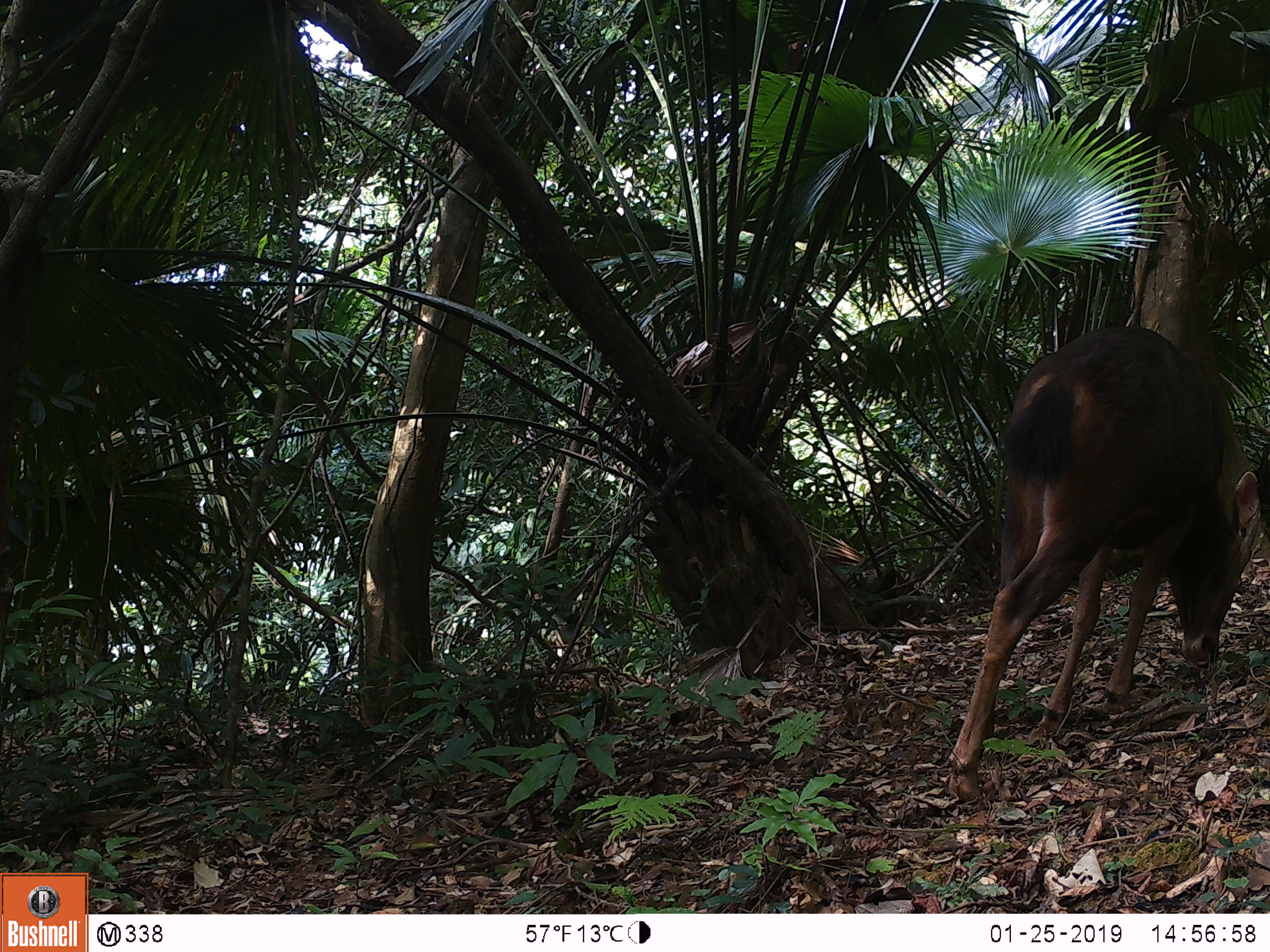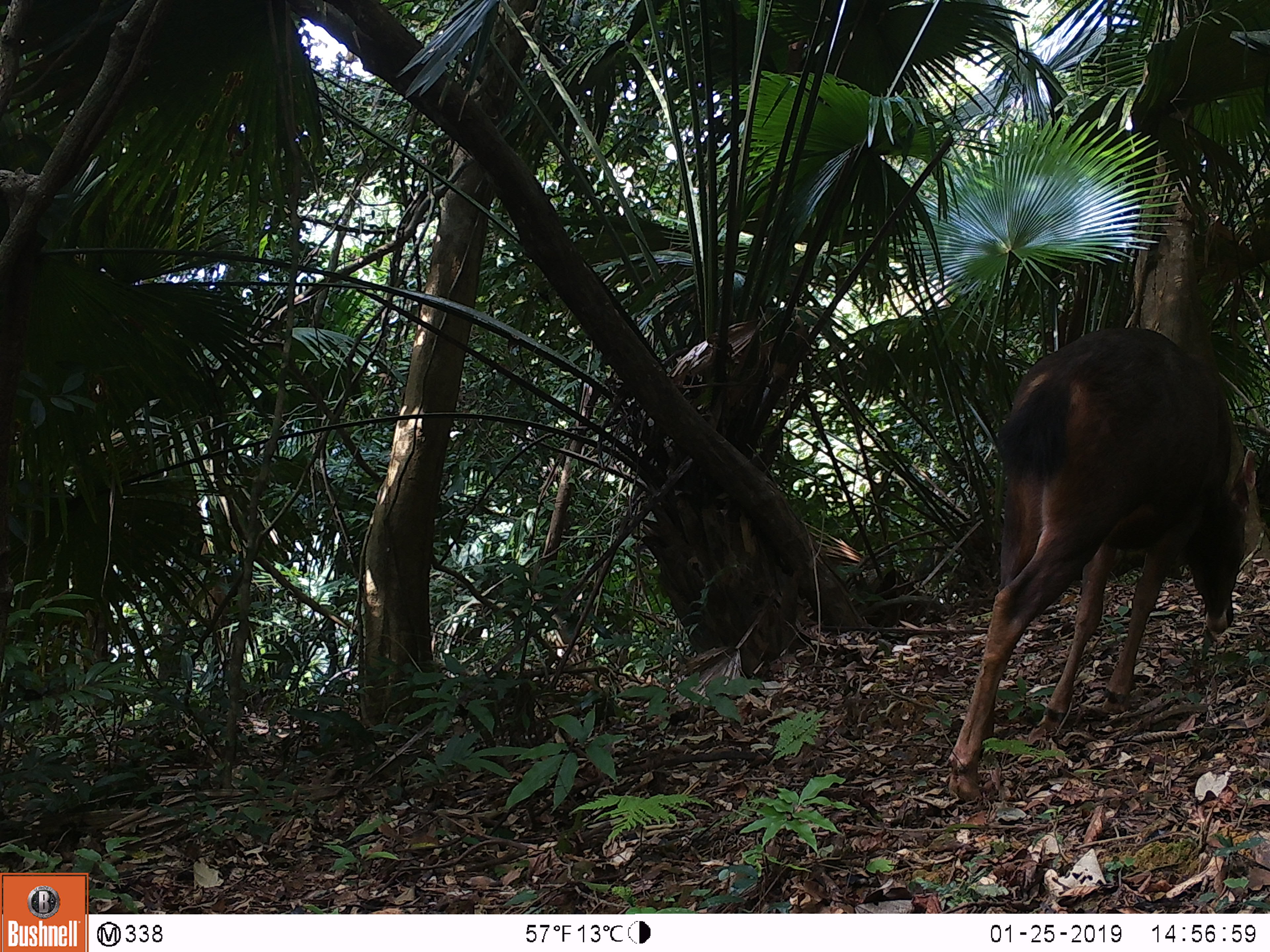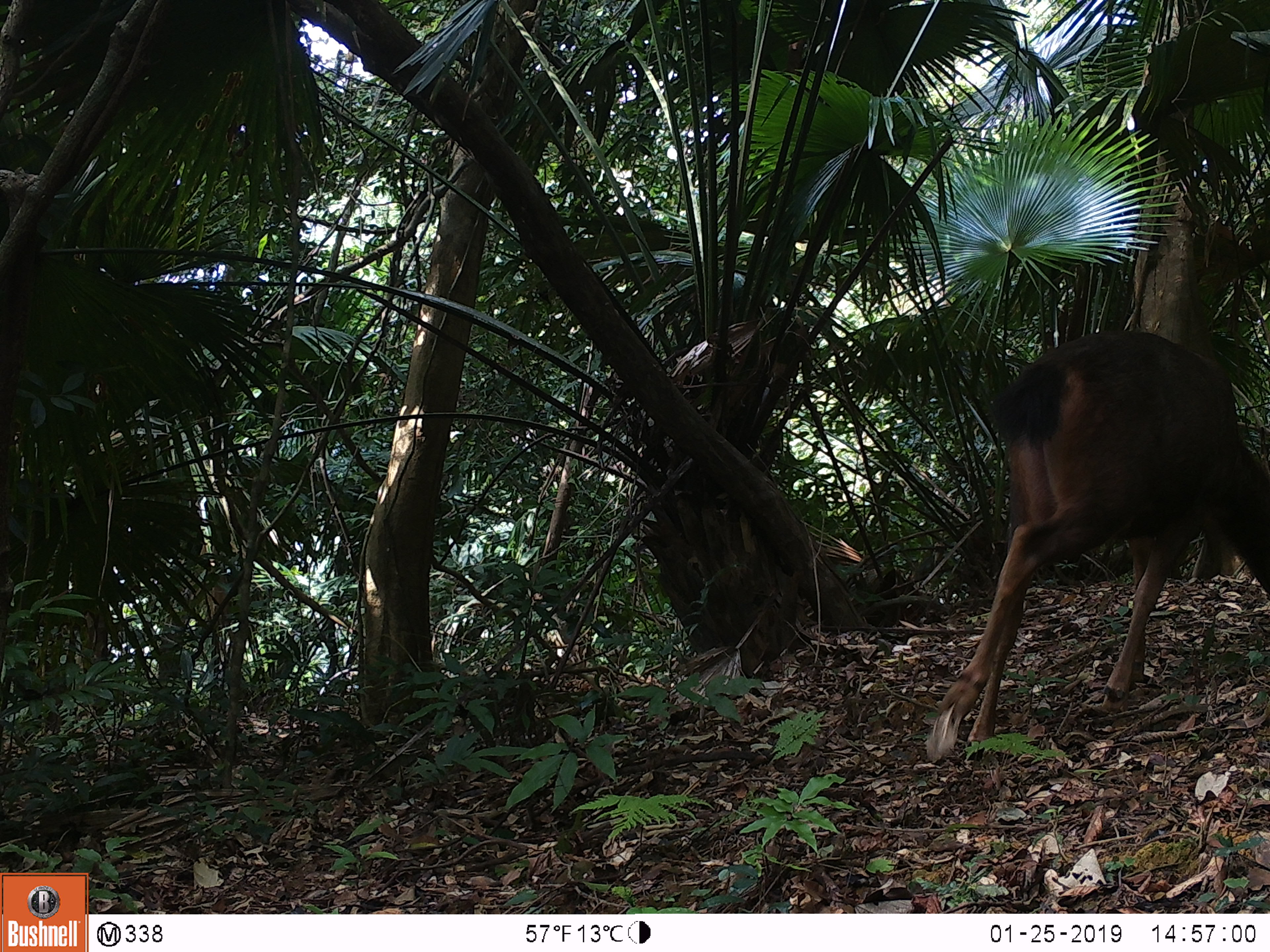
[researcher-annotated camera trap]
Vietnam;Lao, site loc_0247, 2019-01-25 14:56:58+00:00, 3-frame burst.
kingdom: Animalia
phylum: Chordata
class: Mammalia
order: Artiodactyla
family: Cervidae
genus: Rusa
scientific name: Rusa unicolor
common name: sambar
Sambar (Rusa unicolor). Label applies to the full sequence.